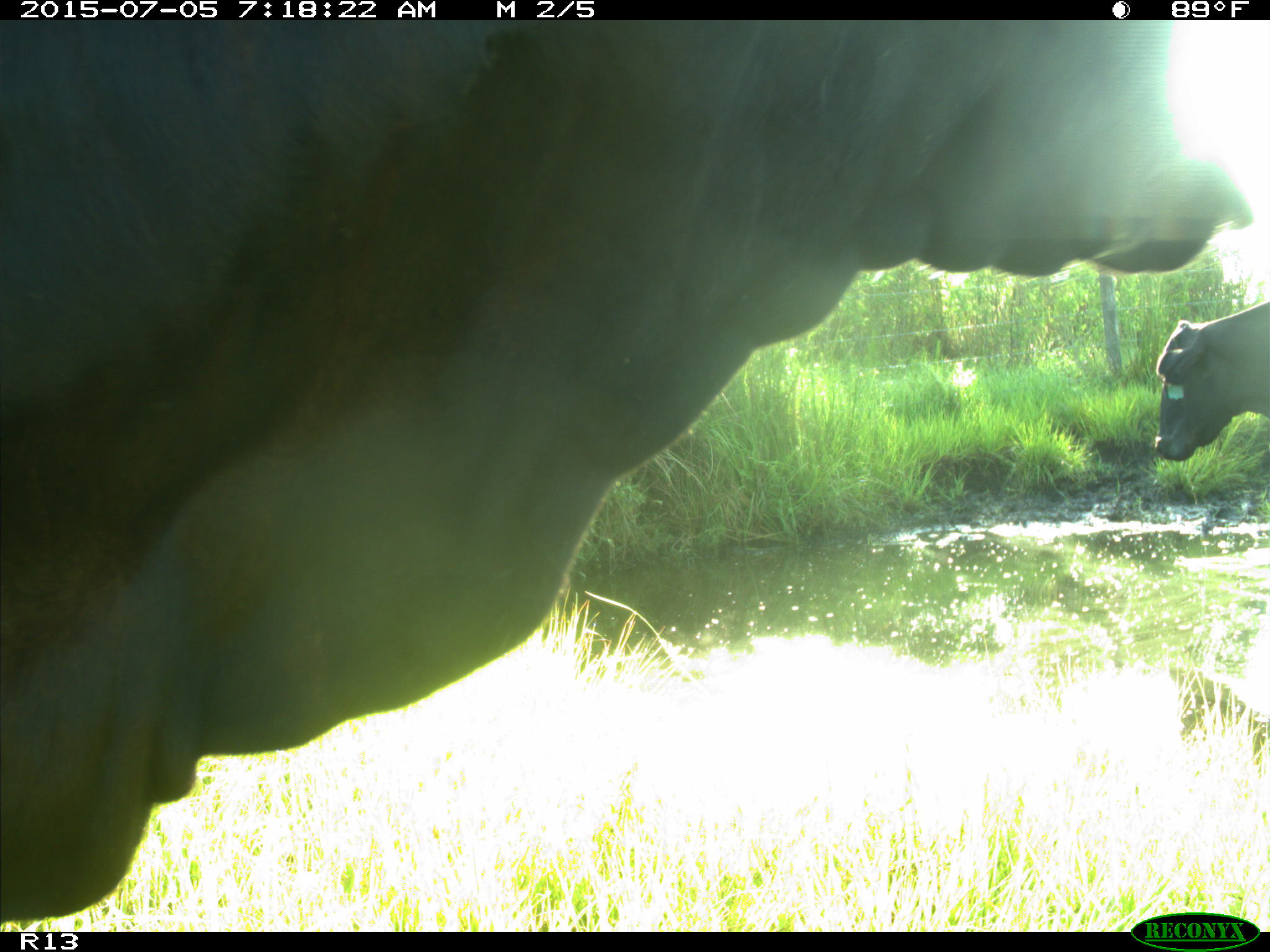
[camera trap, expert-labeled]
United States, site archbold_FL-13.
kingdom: Animalia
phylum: Chordata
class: Mammalia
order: Artiodactyla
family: Bovidae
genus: Bos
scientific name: Bos taurus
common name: domestic cow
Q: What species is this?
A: Bos taurus (domestic cow).